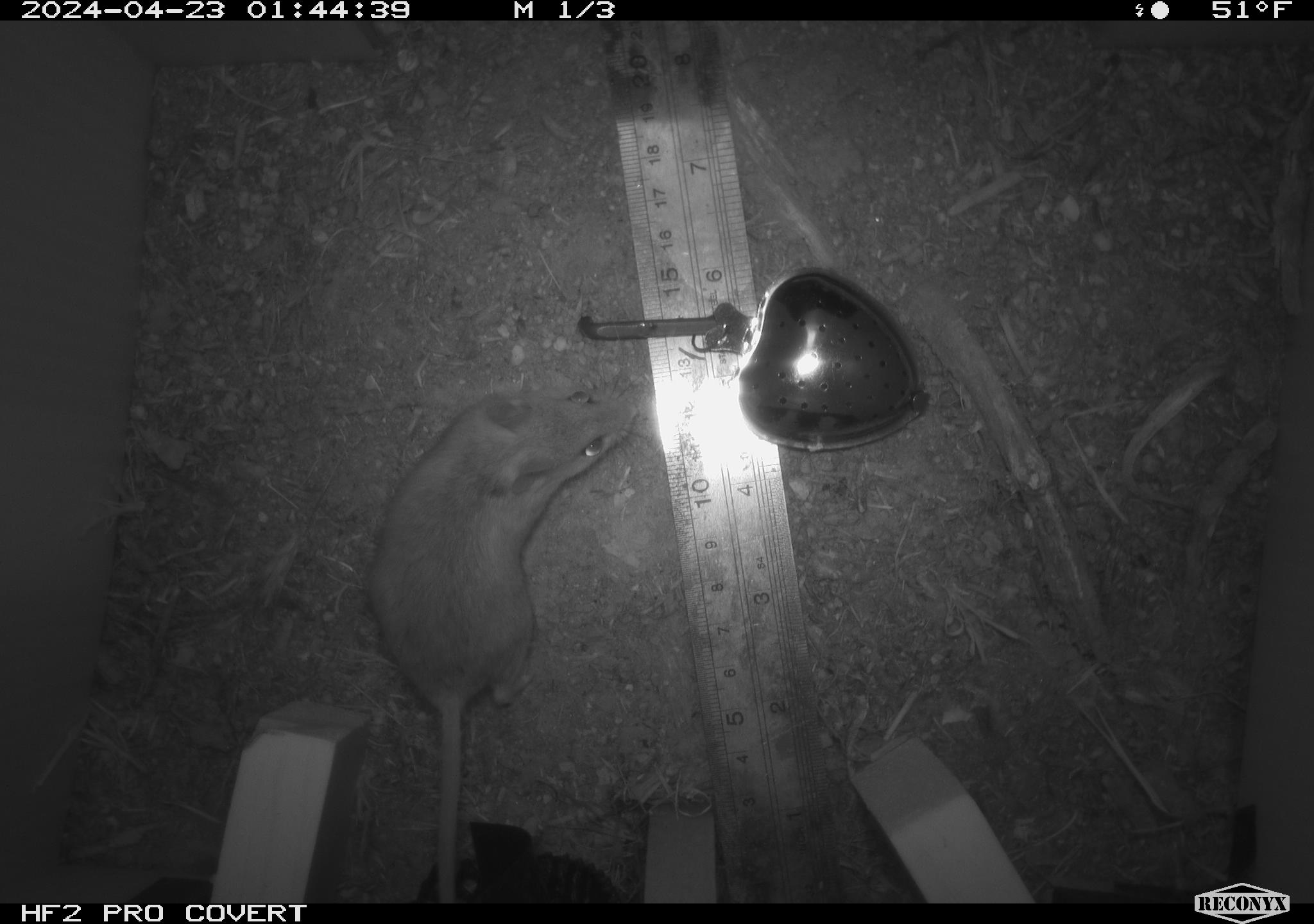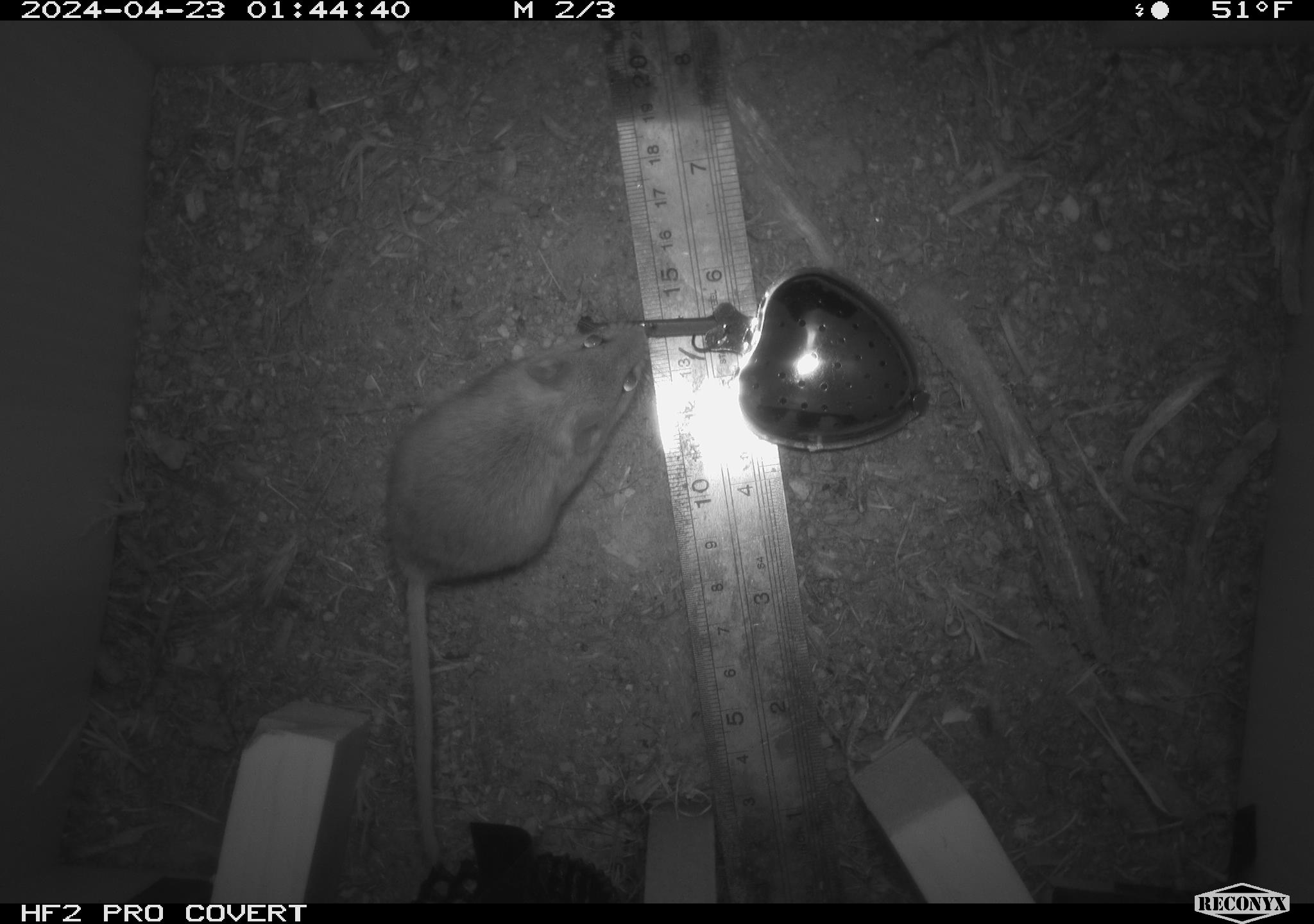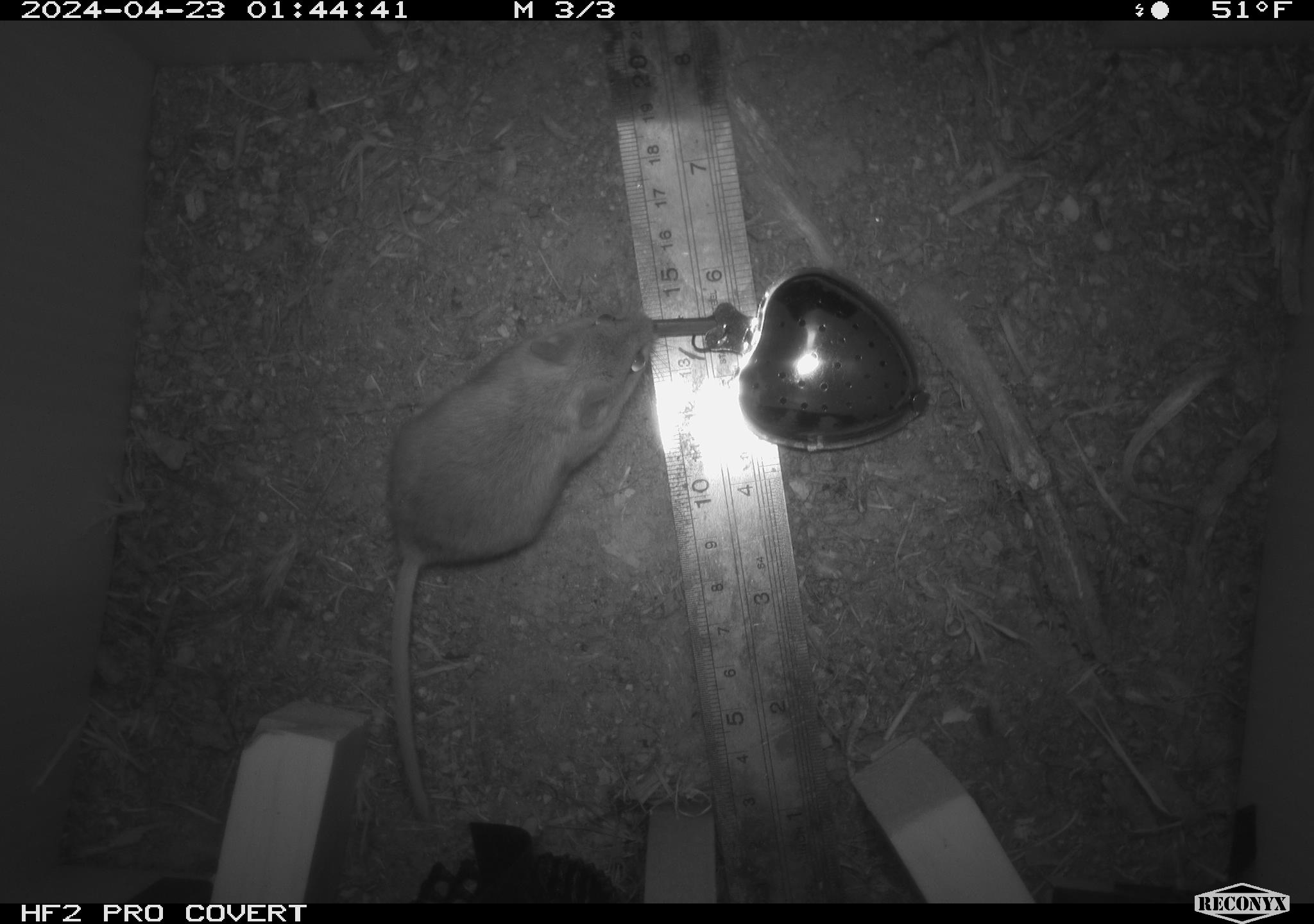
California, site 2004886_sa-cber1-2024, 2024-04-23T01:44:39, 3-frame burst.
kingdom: Animalia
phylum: Chordata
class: Mammalia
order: Rodentia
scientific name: Rodentia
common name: mouse species